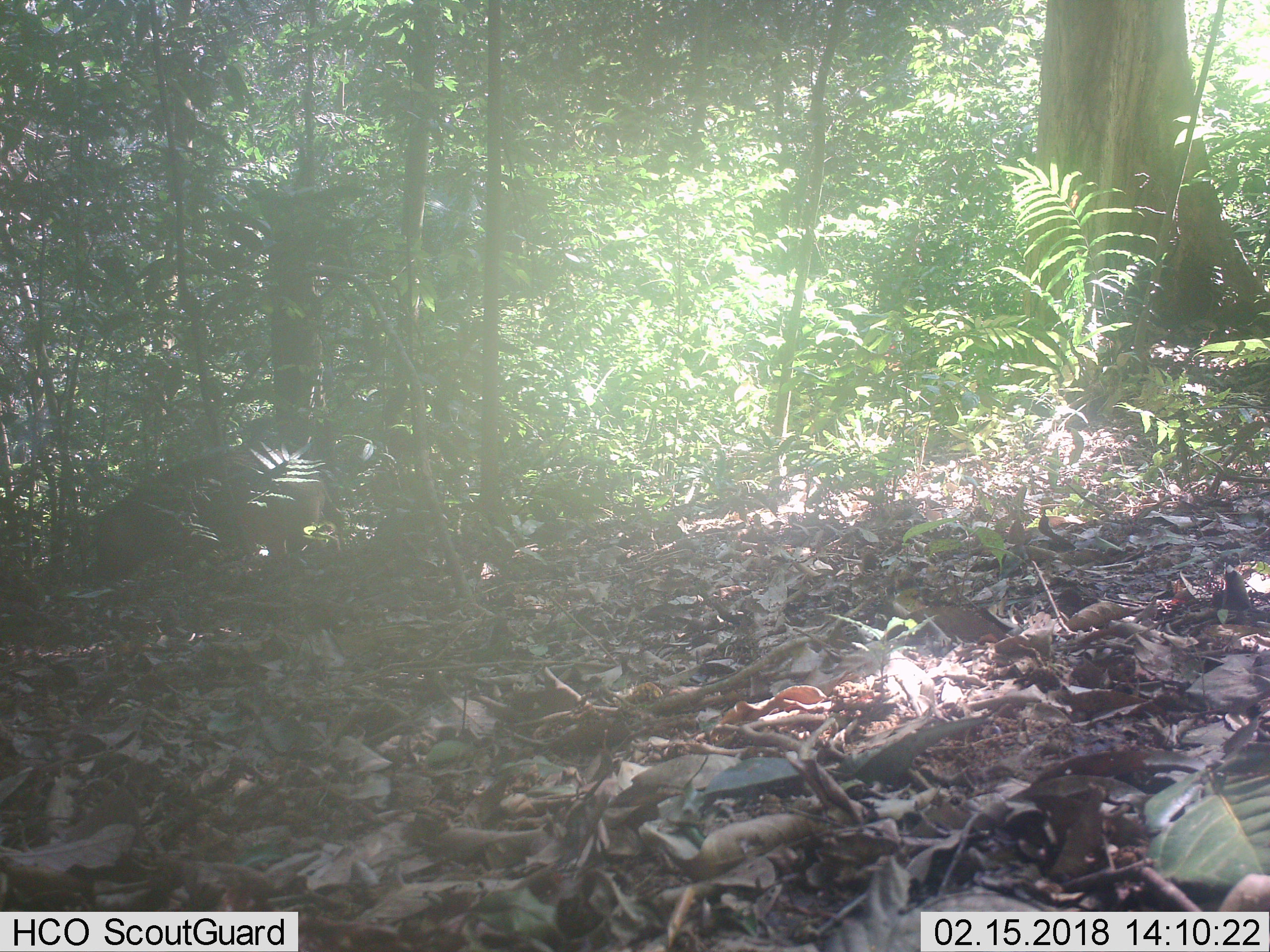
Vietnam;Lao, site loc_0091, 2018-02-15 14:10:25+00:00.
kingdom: Animalia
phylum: Chordata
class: Mammalia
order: Artiodactyla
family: Suidae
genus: Sus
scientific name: Sus scrofa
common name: eurasian wild pig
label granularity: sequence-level